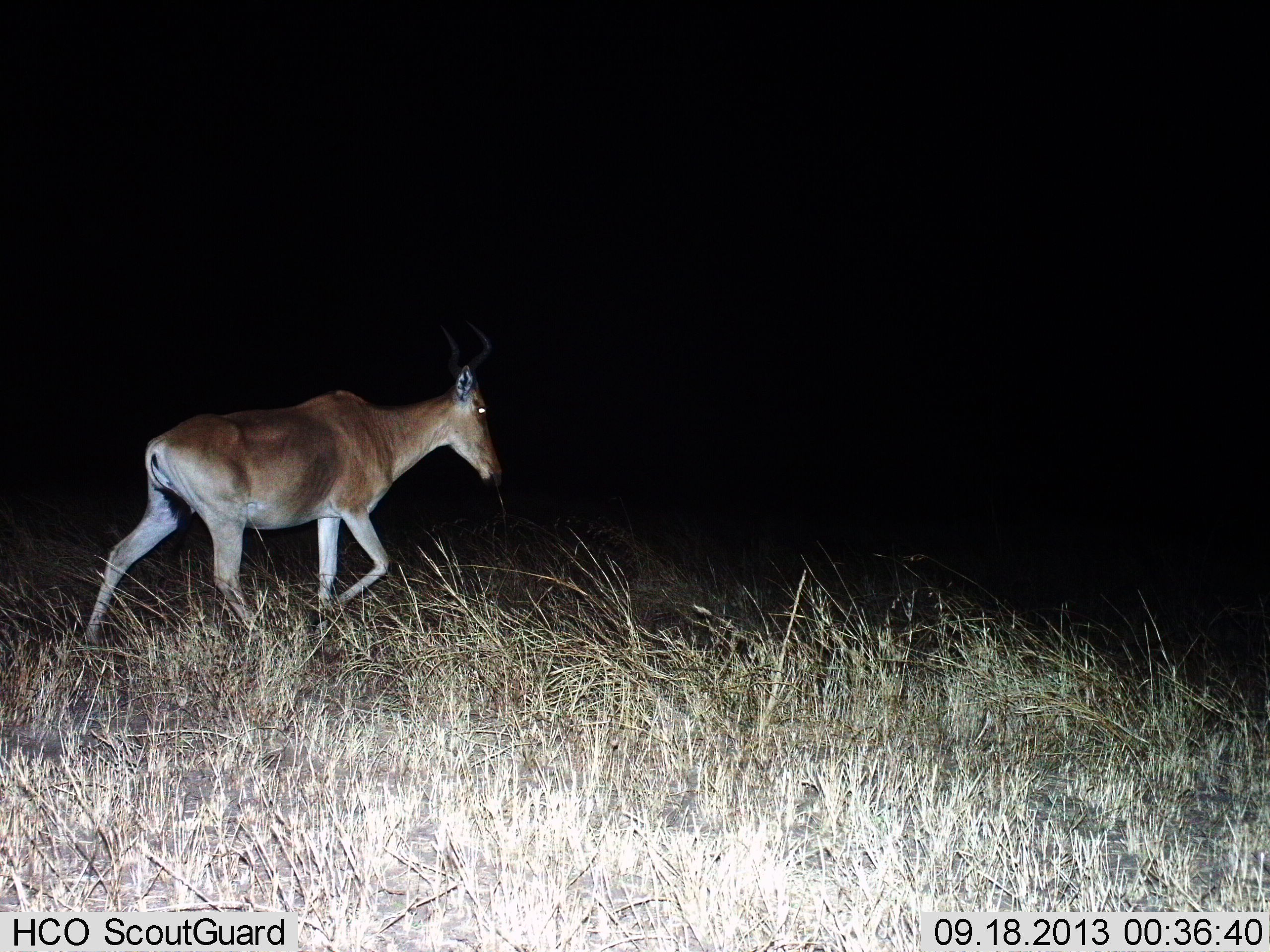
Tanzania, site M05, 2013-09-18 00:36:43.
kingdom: Animalia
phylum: Chordata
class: Mammalia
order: Artiodactyla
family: Bovidae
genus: Alcelaphus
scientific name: Alcelaphus buselaphus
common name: hartebeest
Hartebeest (Alcelaphus buselaphus), count 1. Behavior (volunteer vote fractions): standing 4%, resting 0%, moving 100%, interacting 0%. Young present (vote fraction): 0%. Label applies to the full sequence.